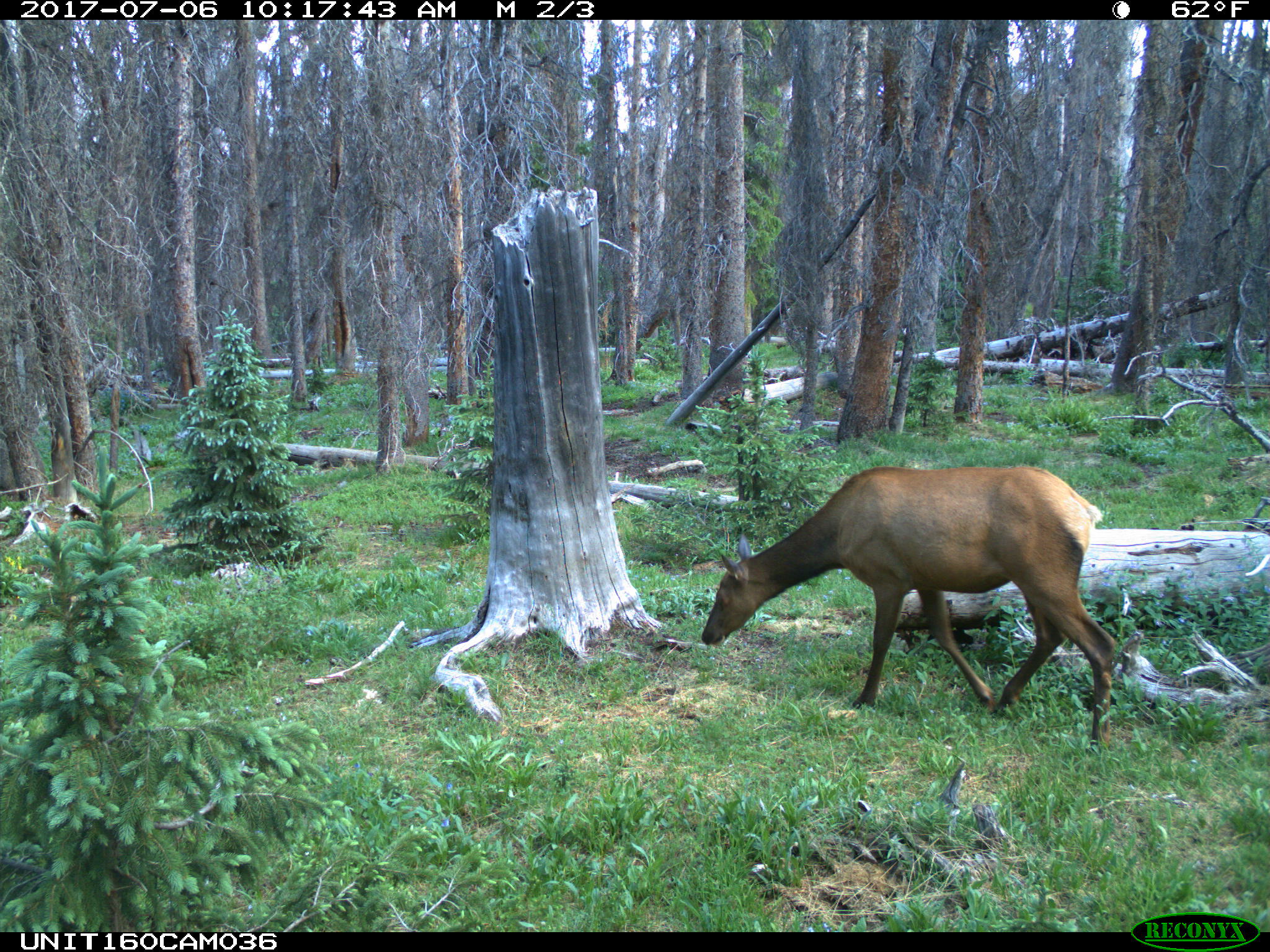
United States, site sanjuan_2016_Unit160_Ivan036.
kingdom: Animalia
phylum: Chordata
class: Mammalia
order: Artiodactyla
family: Cervidae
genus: Cervus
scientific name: Cervus elaphus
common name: red deer